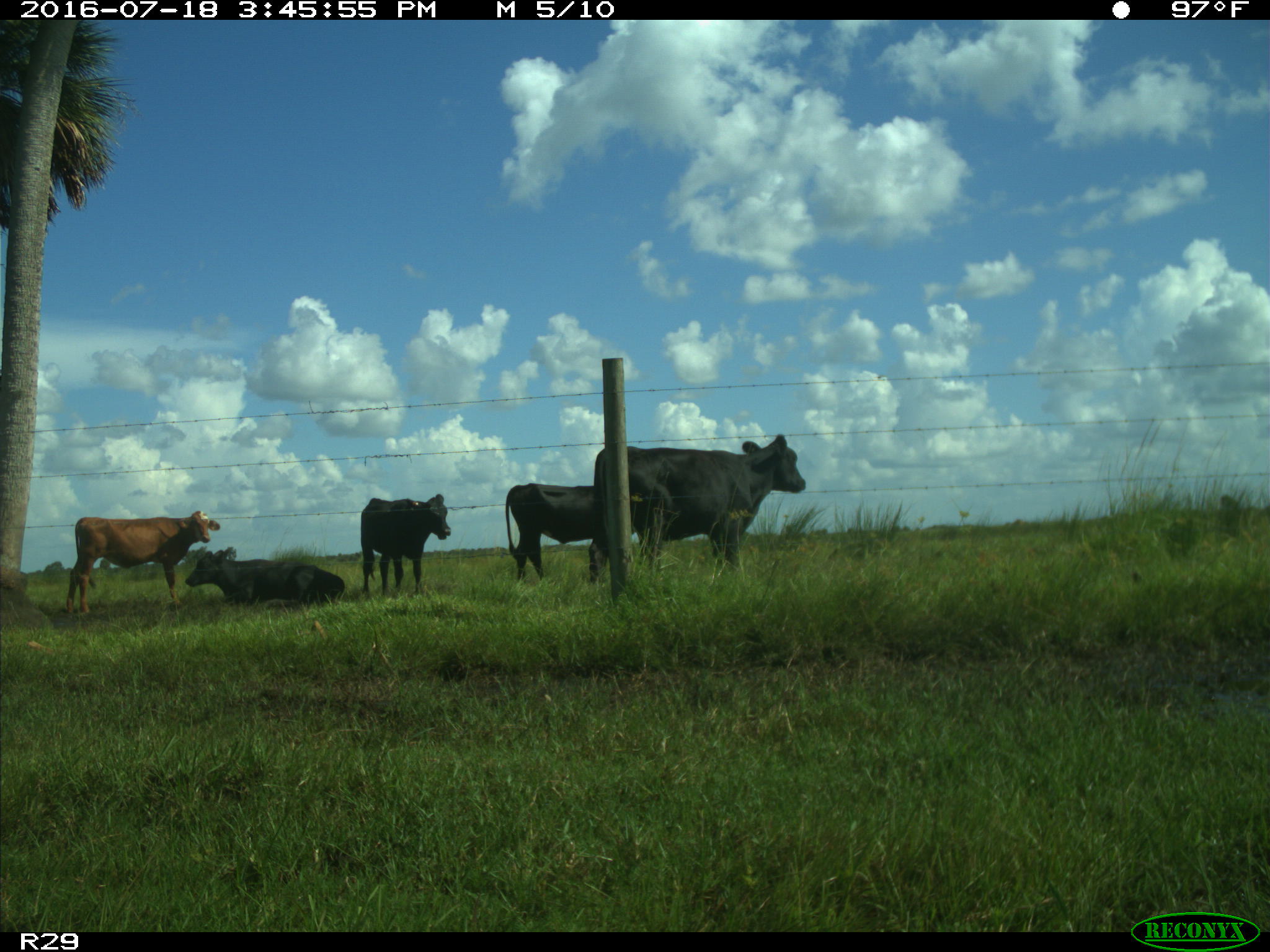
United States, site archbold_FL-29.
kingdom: Animalia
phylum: Chordata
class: Mammalia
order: Artiodactyla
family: Bovidae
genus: Bos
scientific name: Bos taurus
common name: domestic cow